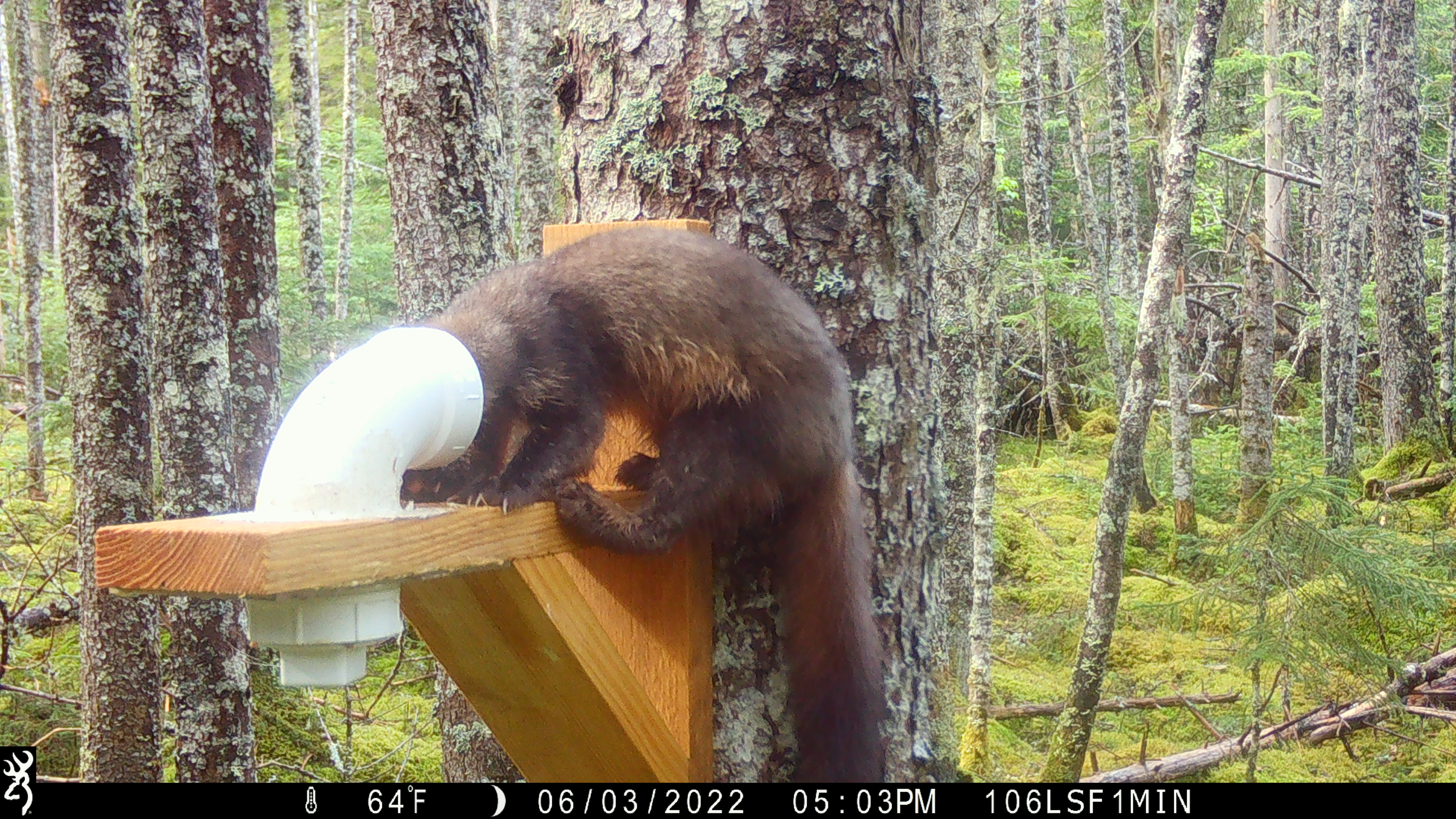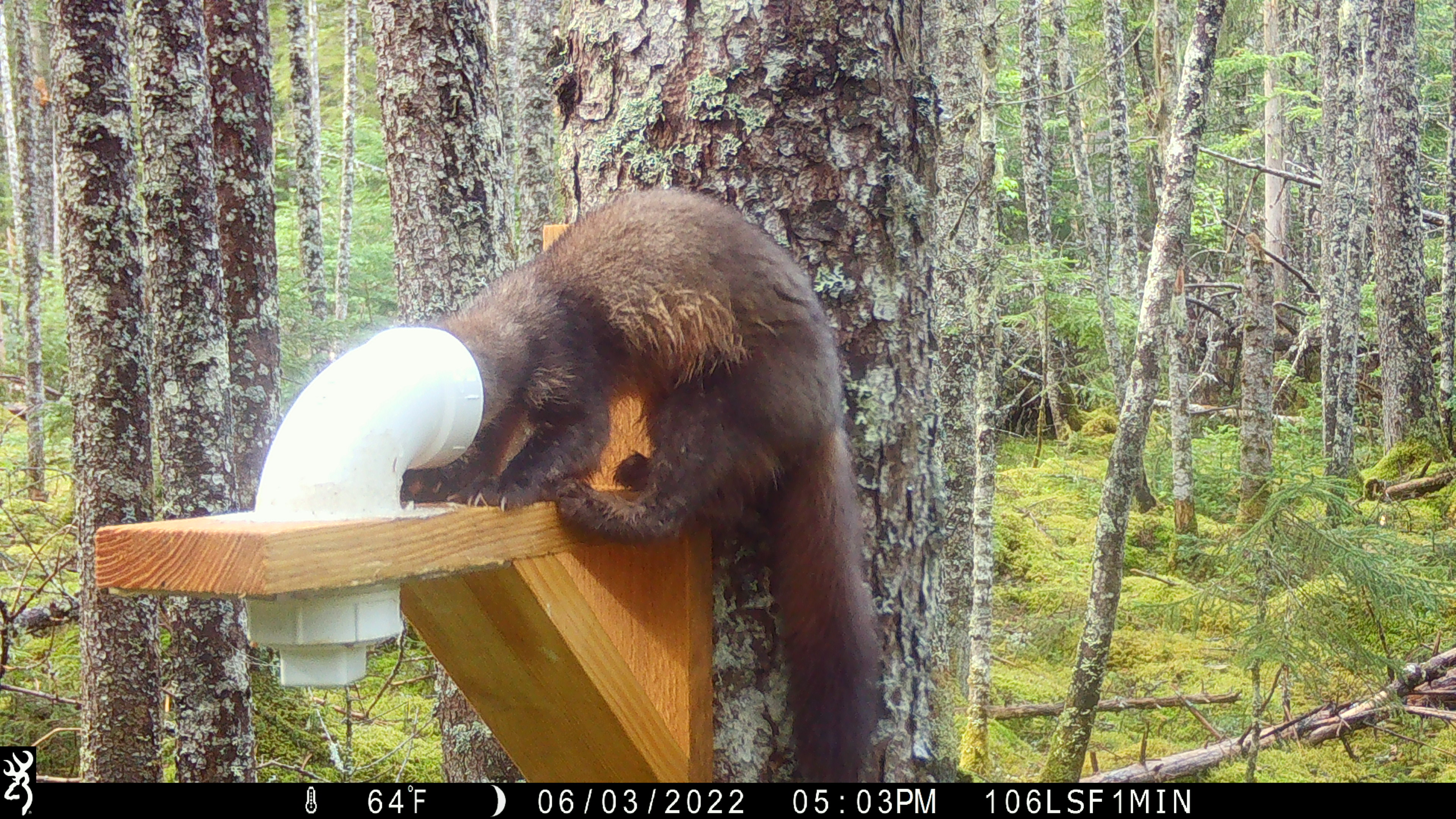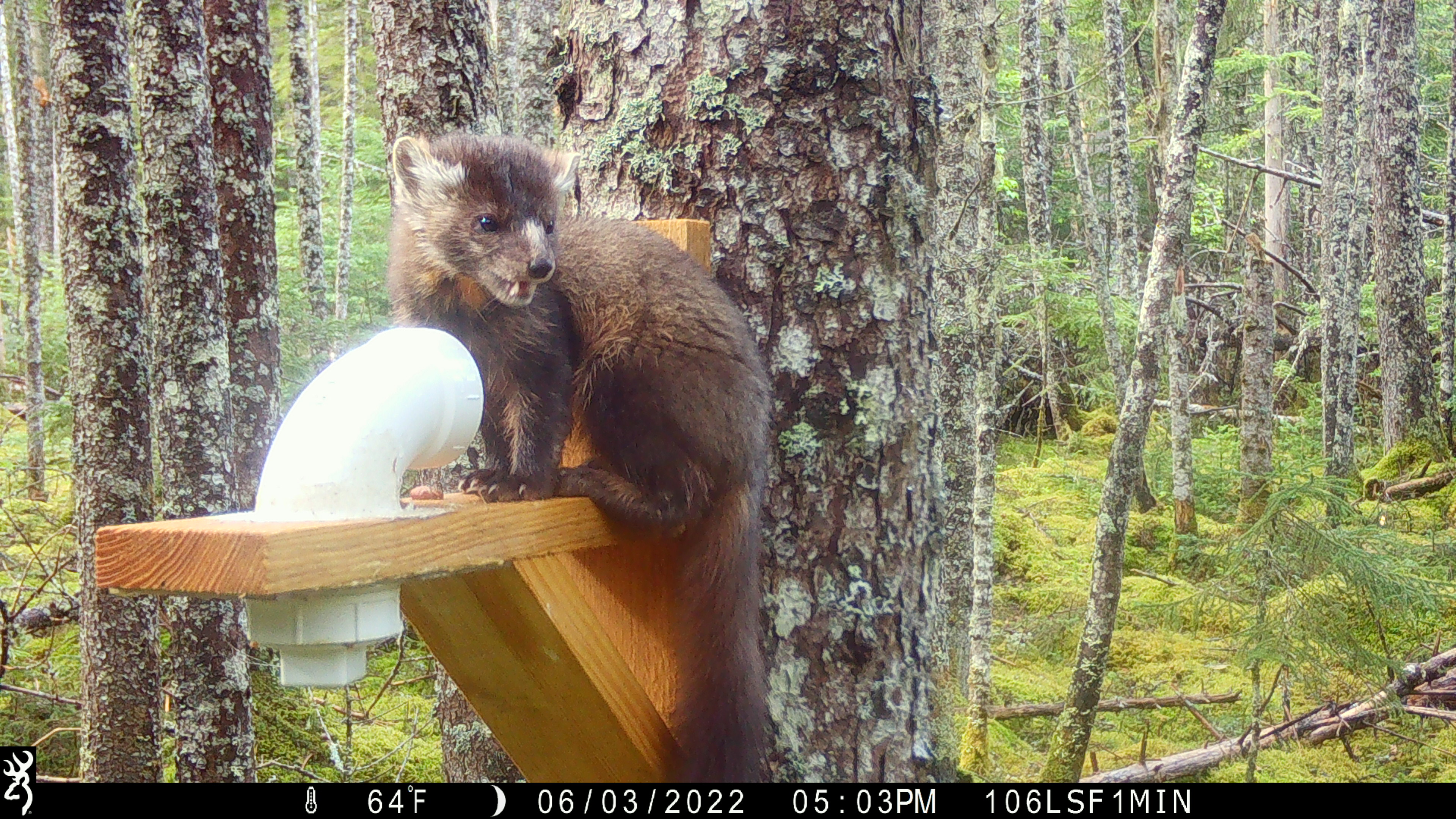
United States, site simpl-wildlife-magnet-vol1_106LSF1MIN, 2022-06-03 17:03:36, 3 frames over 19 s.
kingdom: Animalia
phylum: Chordata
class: Mammalia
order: Carnivora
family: Mustelidae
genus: Martes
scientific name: Martes americana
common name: american marten